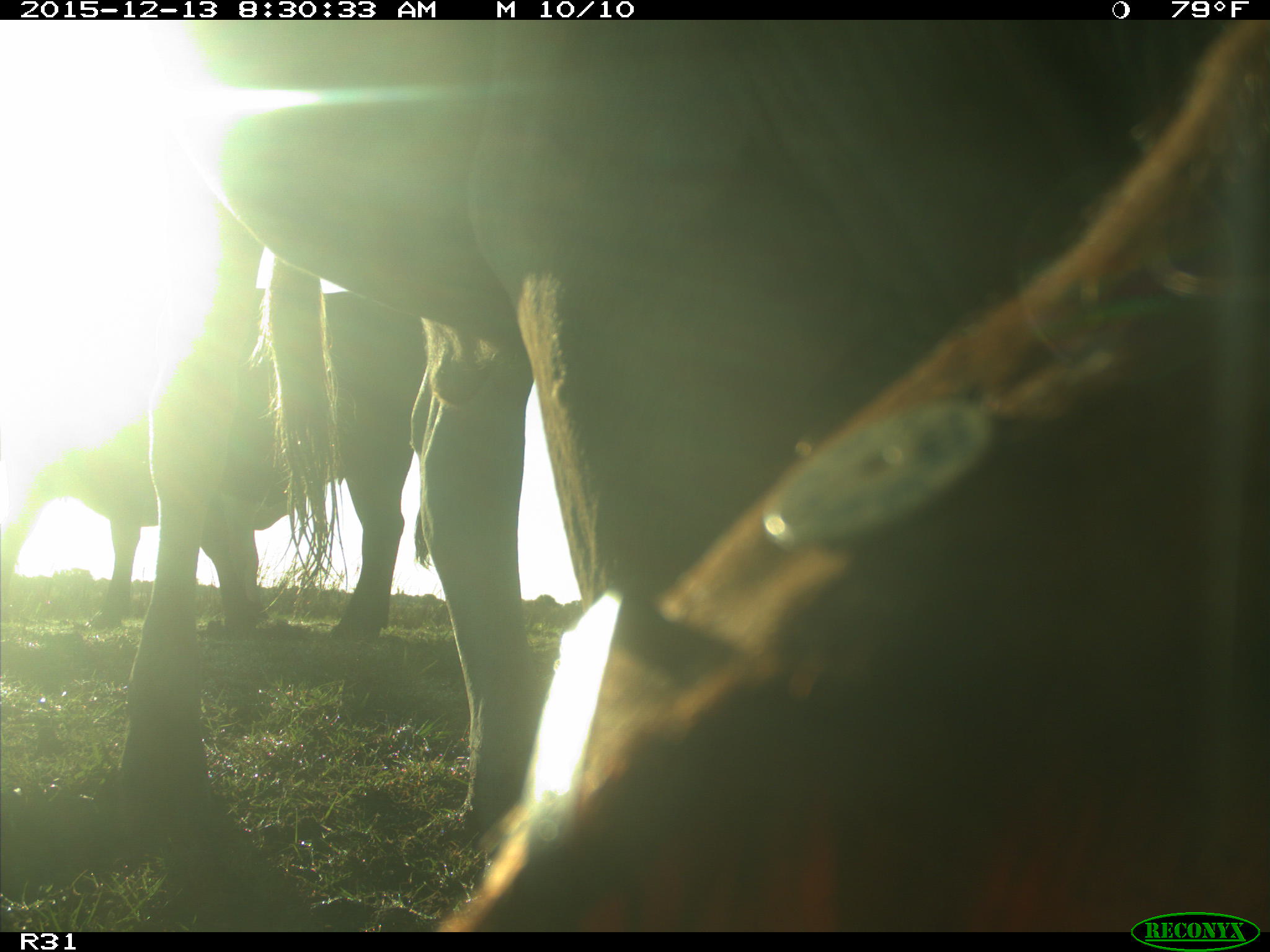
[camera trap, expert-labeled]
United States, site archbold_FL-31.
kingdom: Animalia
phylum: Chordata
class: Mammalia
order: Artiodactyla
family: Bovidae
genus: Bos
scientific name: Bos taurus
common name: domestic cow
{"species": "Bos taurus (domestic cow)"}